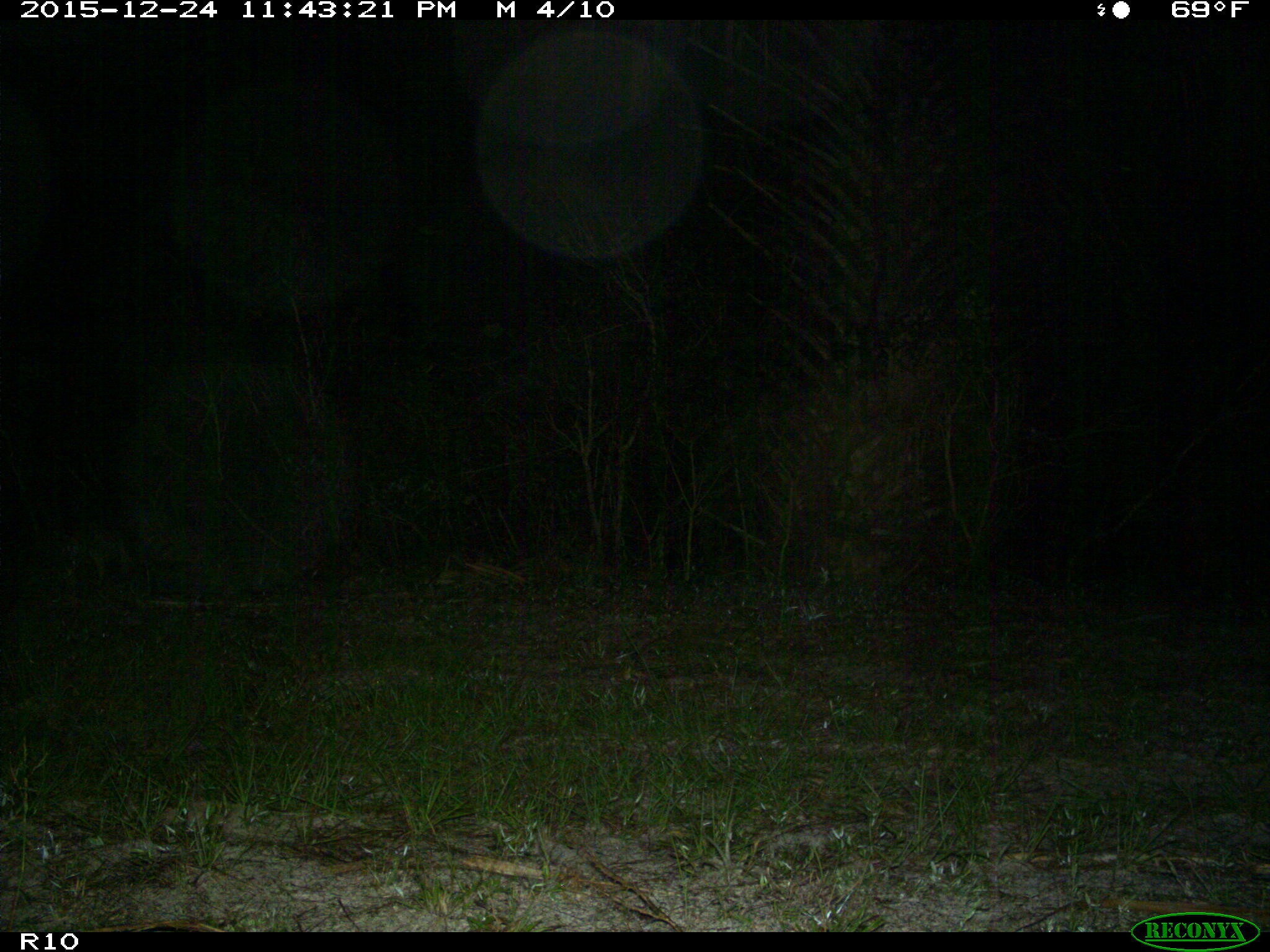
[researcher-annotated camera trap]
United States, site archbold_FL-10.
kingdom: Animalia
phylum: Chordata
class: Mammalia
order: Carnivora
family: Procyonidae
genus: Procyon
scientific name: Procyon lotor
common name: common raccoon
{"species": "Procyon lotor (common raccoon)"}